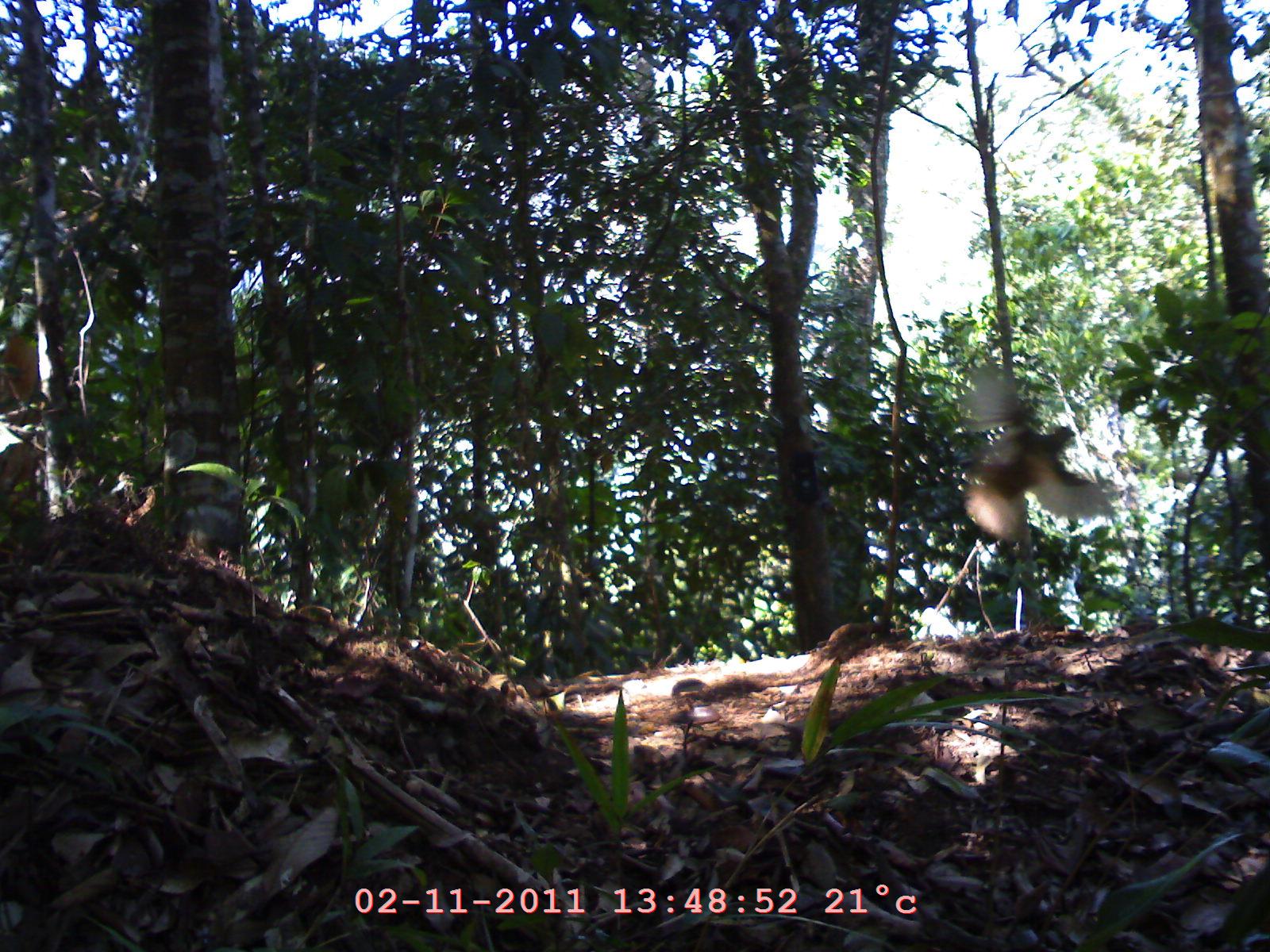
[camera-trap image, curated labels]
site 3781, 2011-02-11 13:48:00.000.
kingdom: Animalia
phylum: Chordata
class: Aves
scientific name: Aves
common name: bird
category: unknown bird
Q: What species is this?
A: Unknown bird (bird) (Aves).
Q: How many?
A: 1.